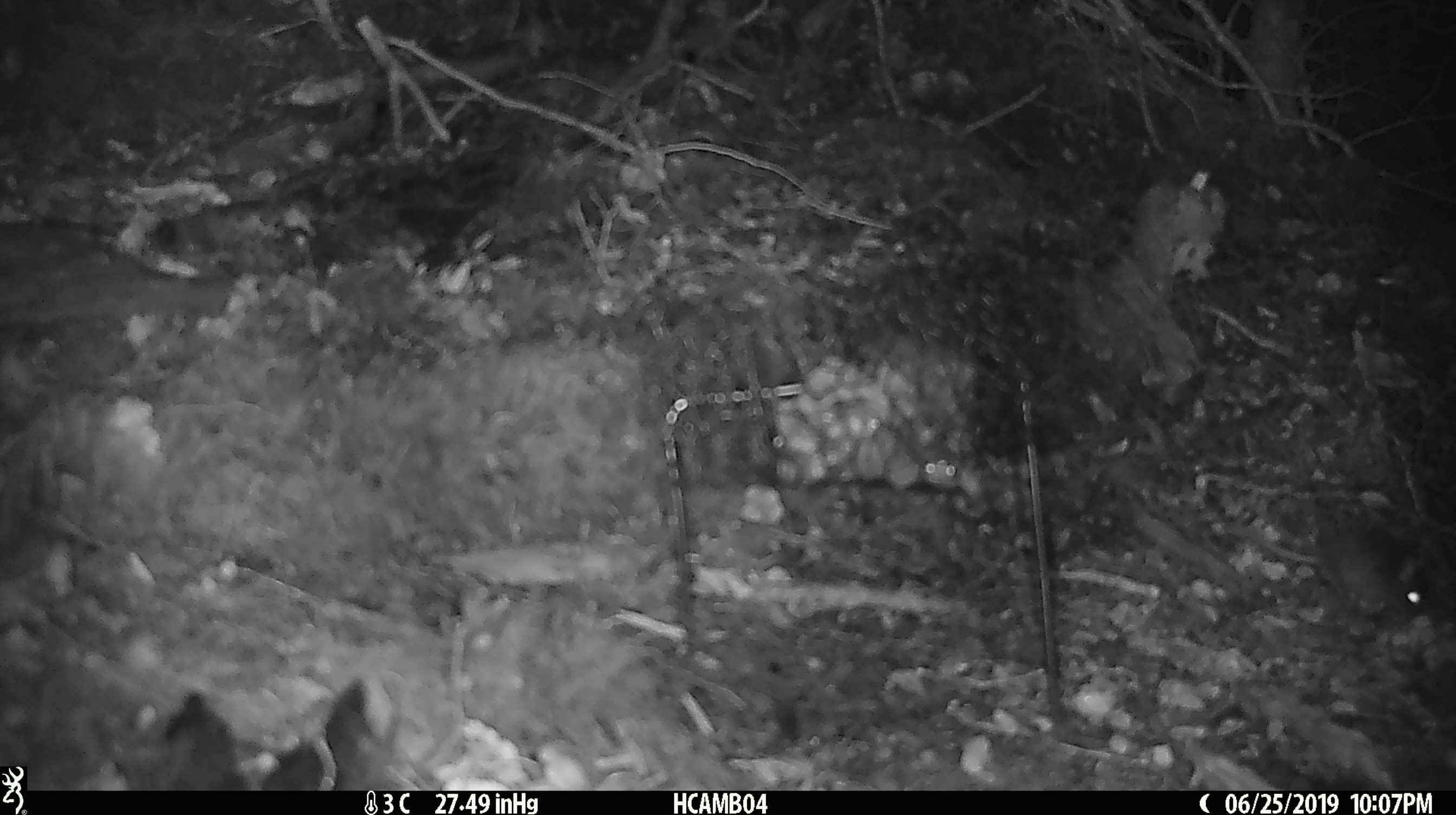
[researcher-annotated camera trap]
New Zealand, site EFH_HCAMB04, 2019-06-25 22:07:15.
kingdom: Animalia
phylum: Chordata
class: Mammalia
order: Rodentia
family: Muridae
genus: Mus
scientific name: Mus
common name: mouse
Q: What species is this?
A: Mouse (Mus).